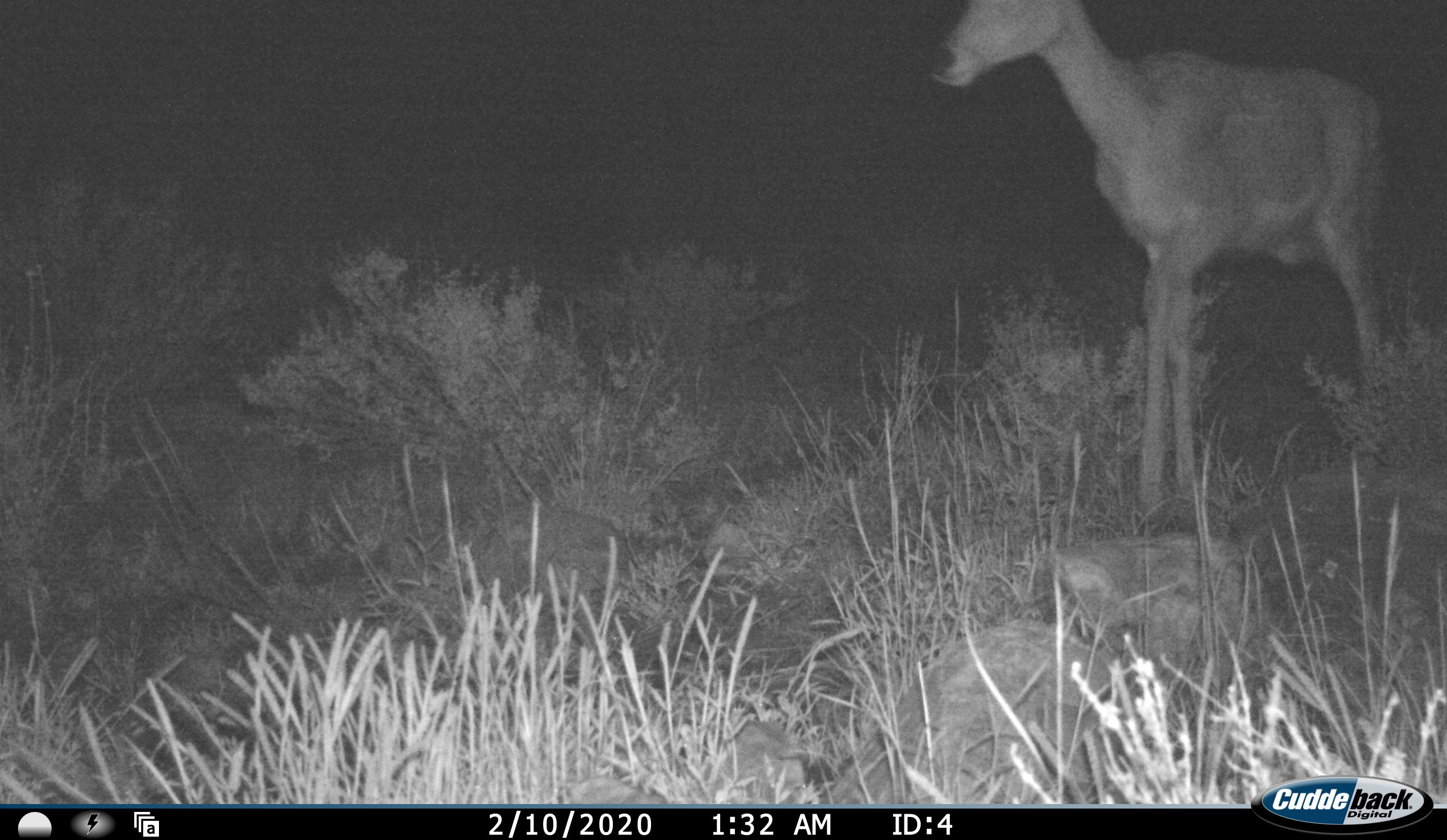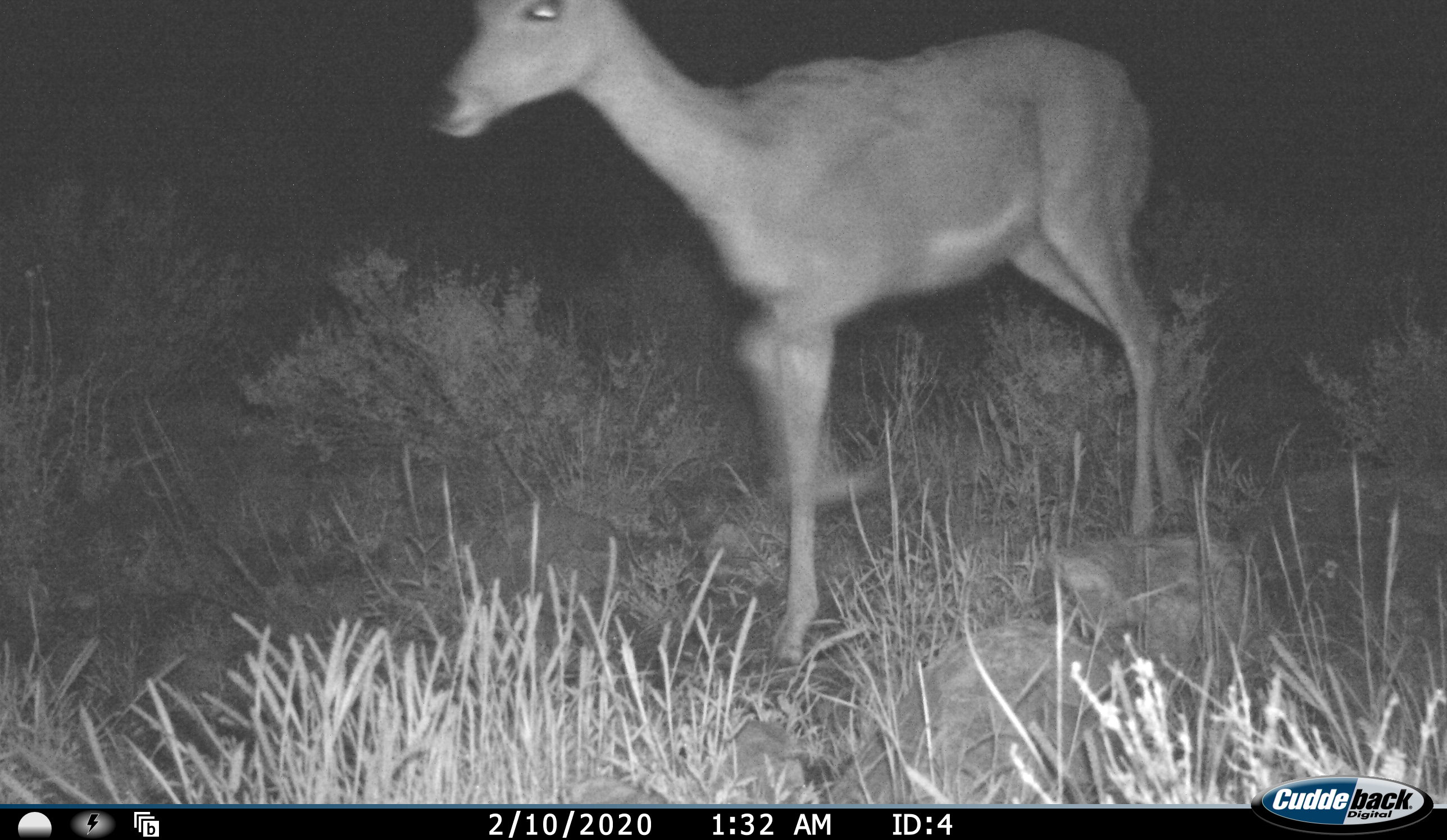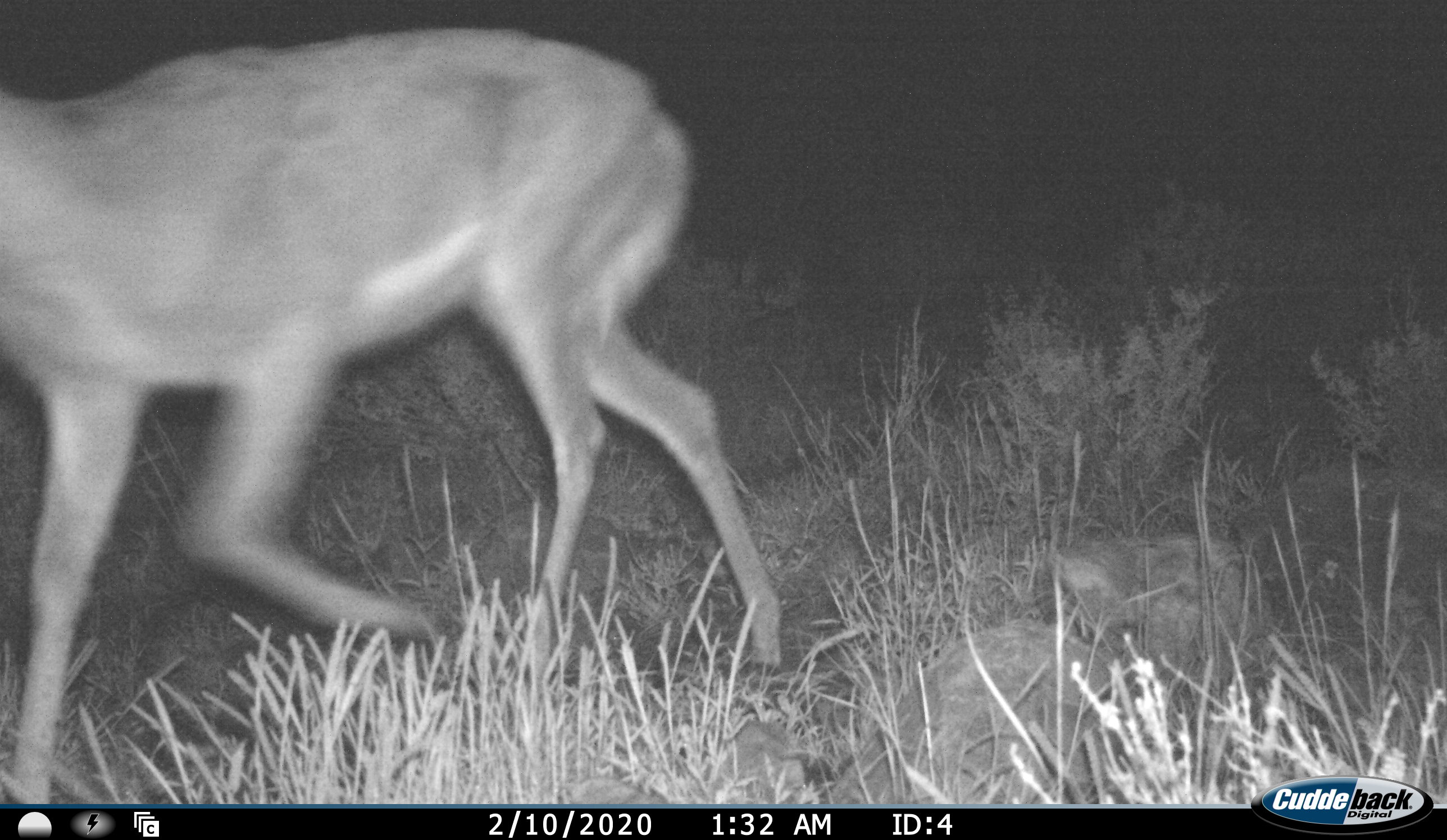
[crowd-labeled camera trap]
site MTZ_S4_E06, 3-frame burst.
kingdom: Animalia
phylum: Chordata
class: Mammalia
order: Artiodactyla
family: Bovidae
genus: Redunca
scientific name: Redunca fulvorufula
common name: mountain reedbuck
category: reedbuckmountain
Reedbuckmountain (mountain reedbuck) (Redunca fulvorufula), count 1. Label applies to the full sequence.